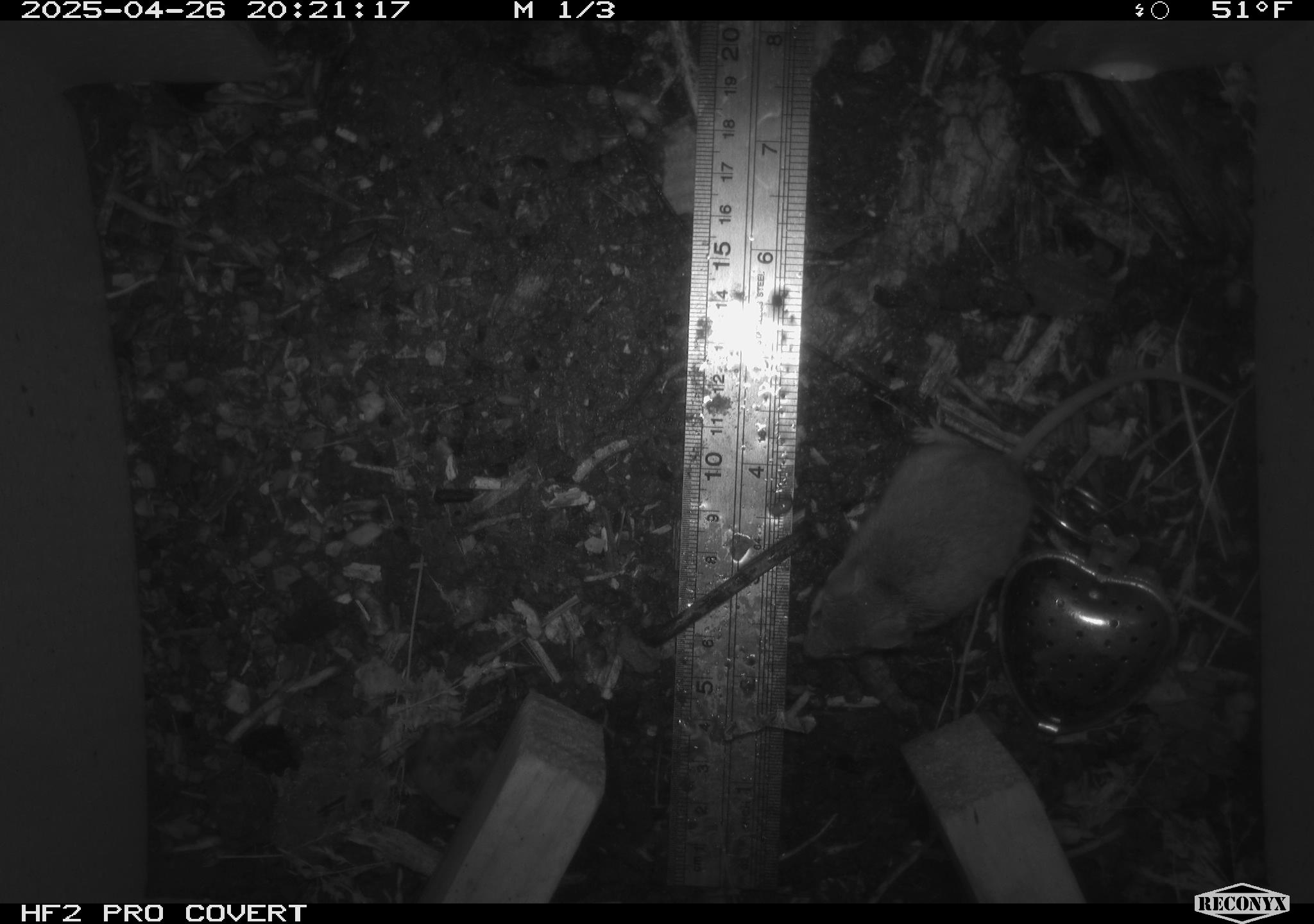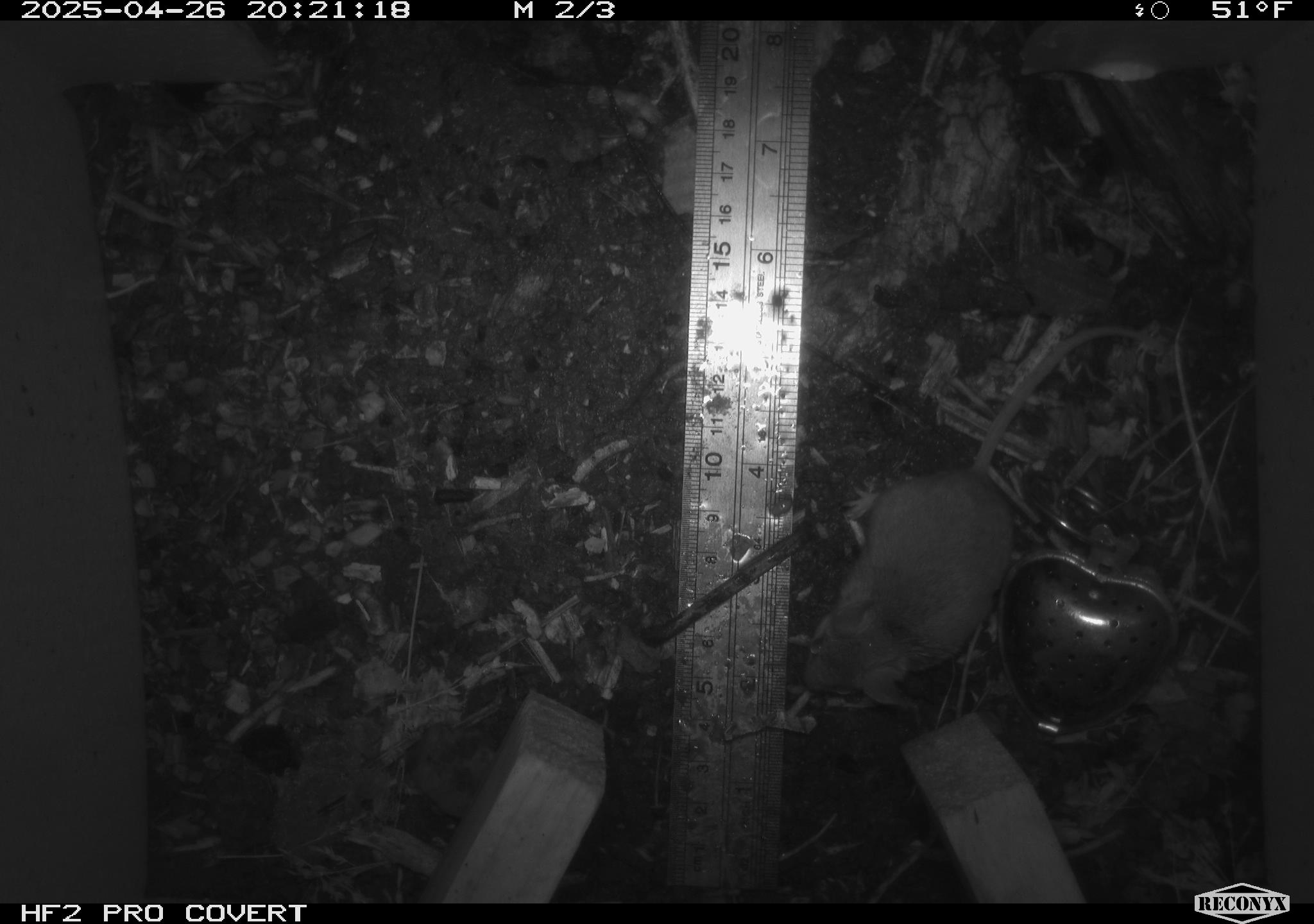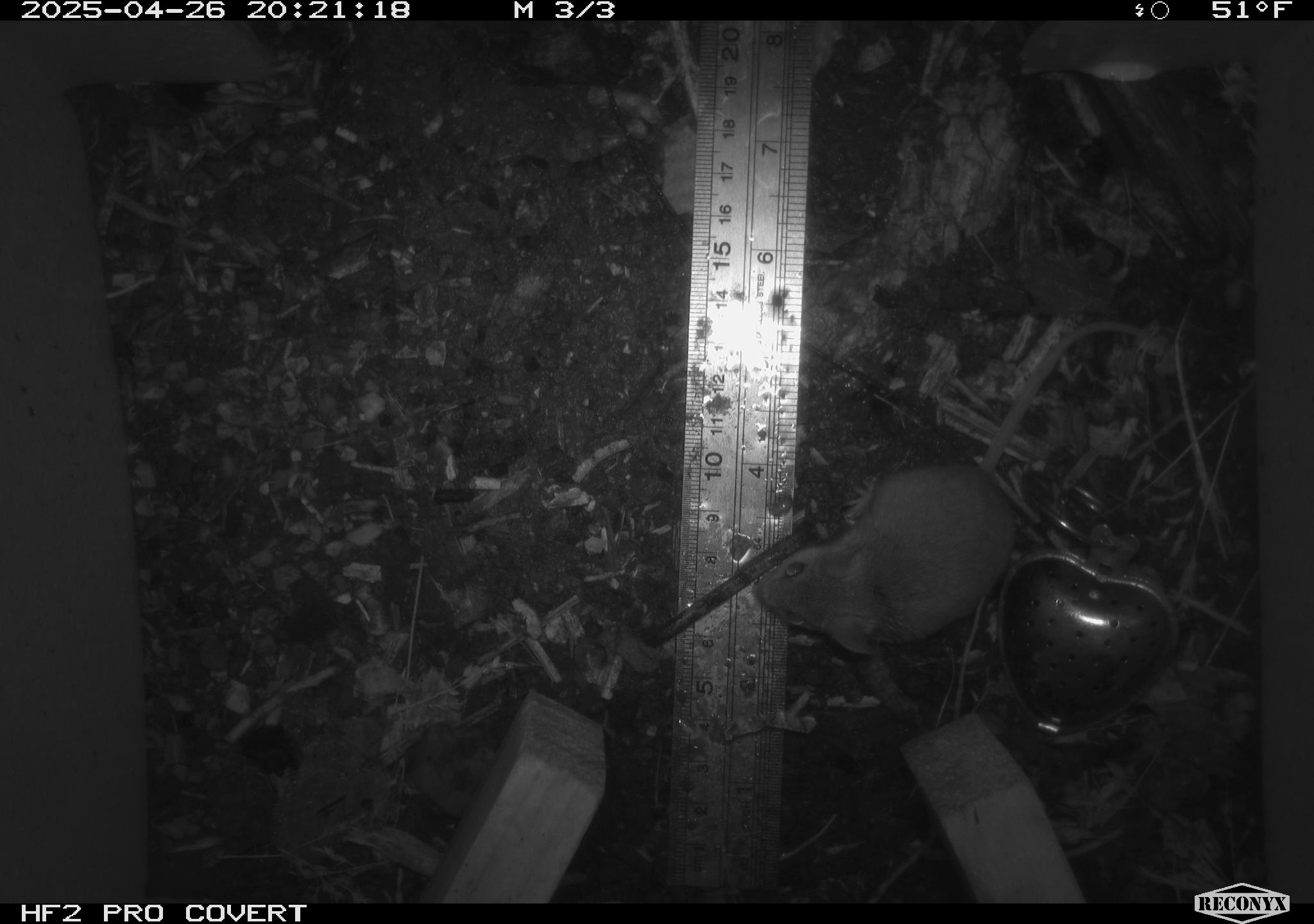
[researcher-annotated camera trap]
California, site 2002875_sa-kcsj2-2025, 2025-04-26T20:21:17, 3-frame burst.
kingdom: Animalia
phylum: Chordata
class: Mammalia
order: Rodentia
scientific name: Rodentia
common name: rodent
Rodent (Rodentia).